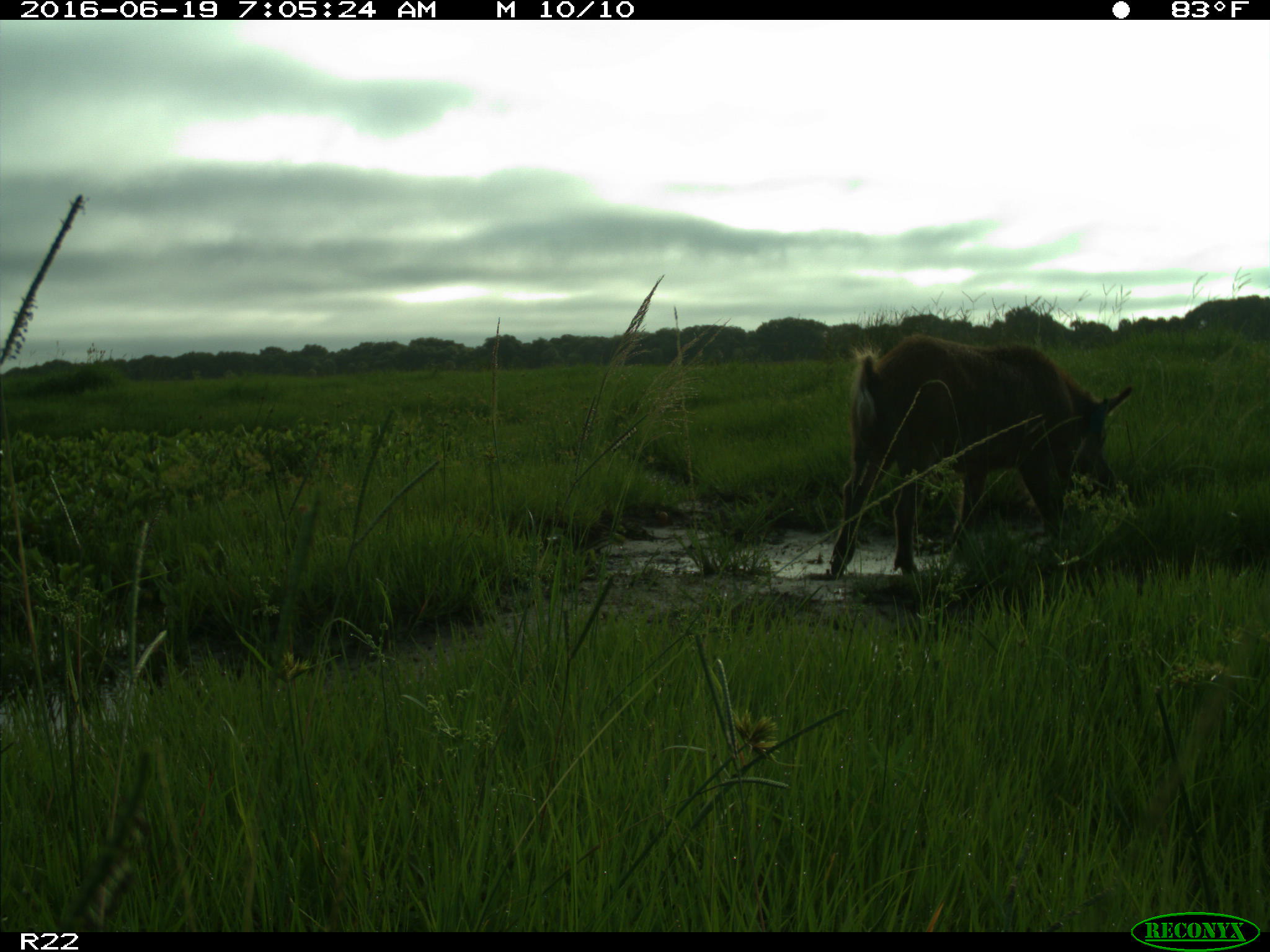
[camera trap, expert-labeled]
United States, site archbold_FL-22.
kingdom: Animalia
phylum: Chordata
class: Mammalia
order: Artiodactyla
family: Suidae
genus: Sus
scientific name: Sus scrofa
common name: wild boar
Sus scrofa (wild boar).